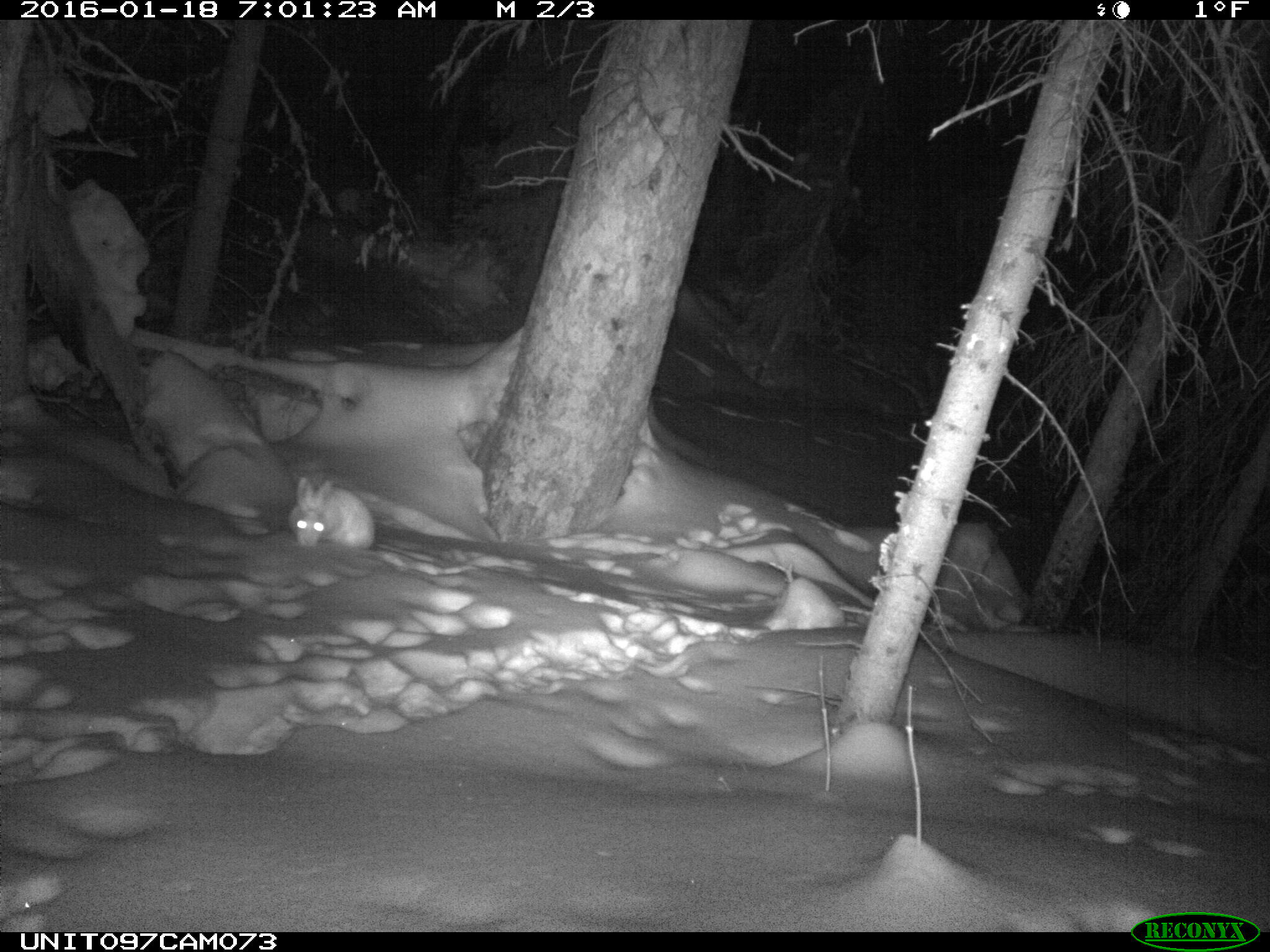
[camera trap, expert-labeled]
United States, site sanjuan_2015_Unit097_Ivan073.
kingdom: Animalia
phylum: Chordata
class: Mammalia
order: Lagomorpha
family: Leporidae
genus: Lepus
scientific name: Lepus americanus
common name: snowshoe hare